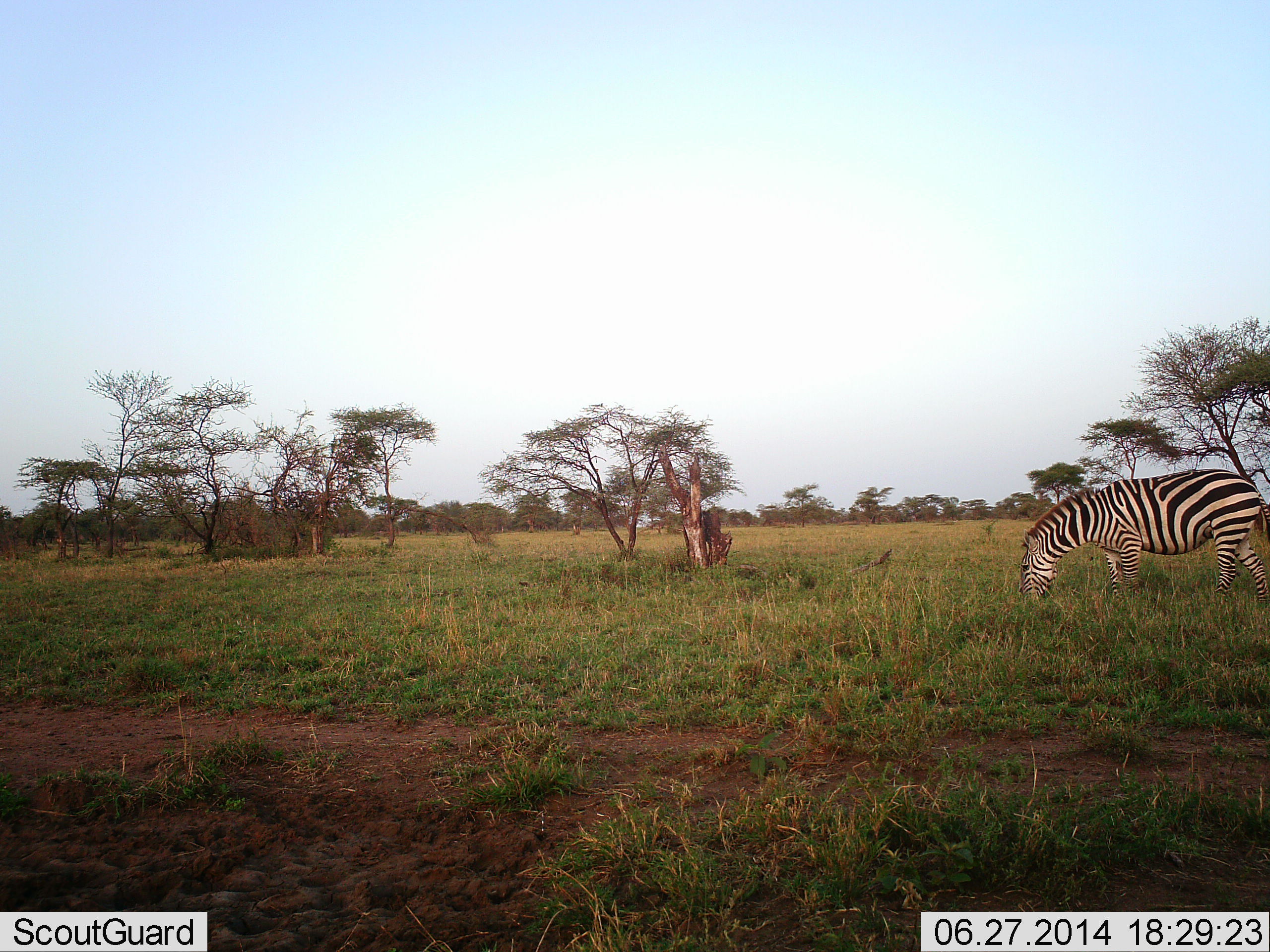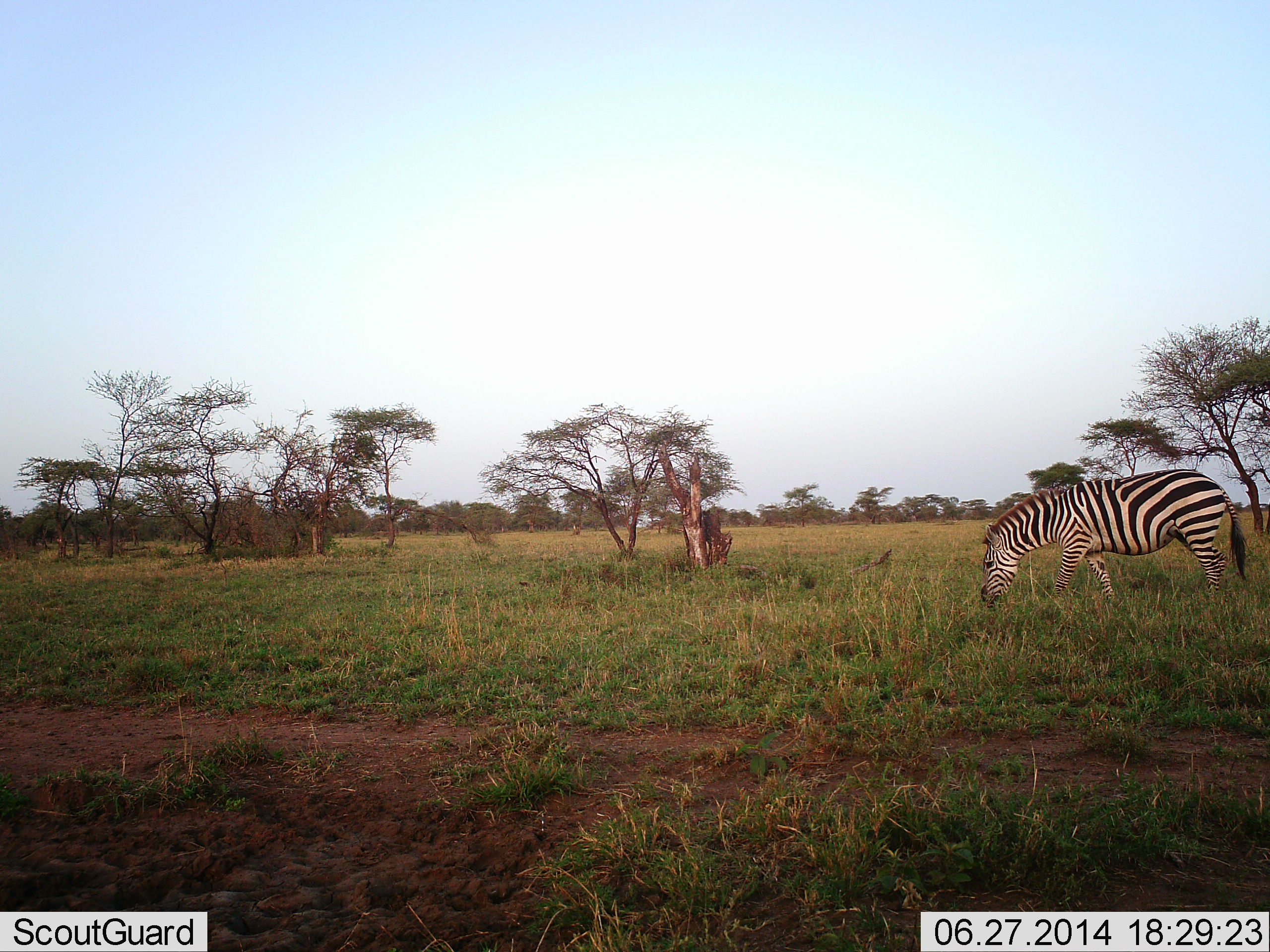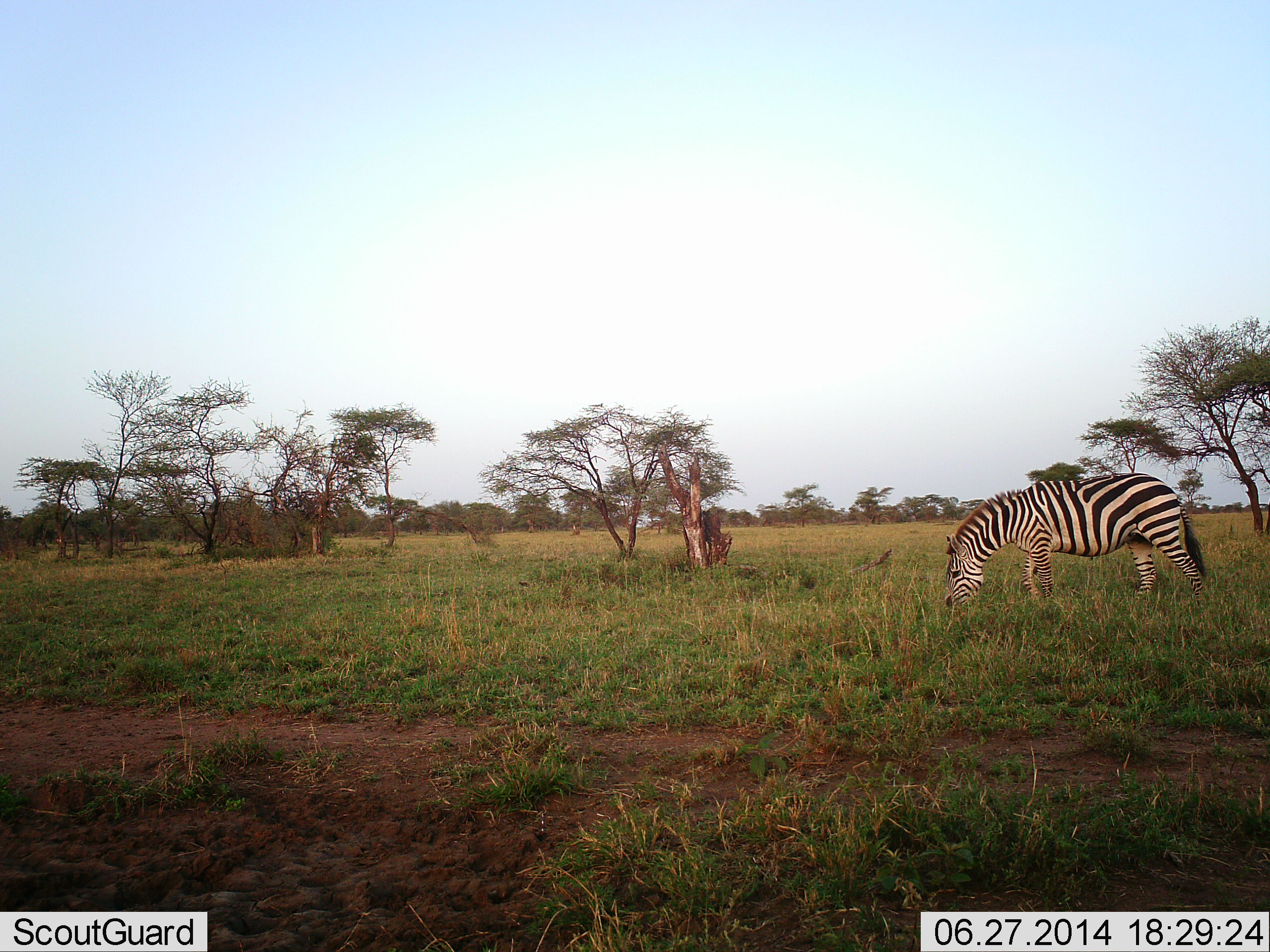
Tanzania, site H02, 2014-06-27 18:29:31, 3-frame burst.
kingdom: Animalia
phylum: Chordata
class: Mammalia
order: Perissodactyla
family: Equidae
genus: Equus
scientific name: Equus quagga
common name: plains zebra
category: zebra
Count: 1.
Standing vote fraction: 0%.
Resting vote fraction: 0%.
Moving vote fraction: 40%.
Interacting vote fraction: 0%.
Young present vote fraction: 0%.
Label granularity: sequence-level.